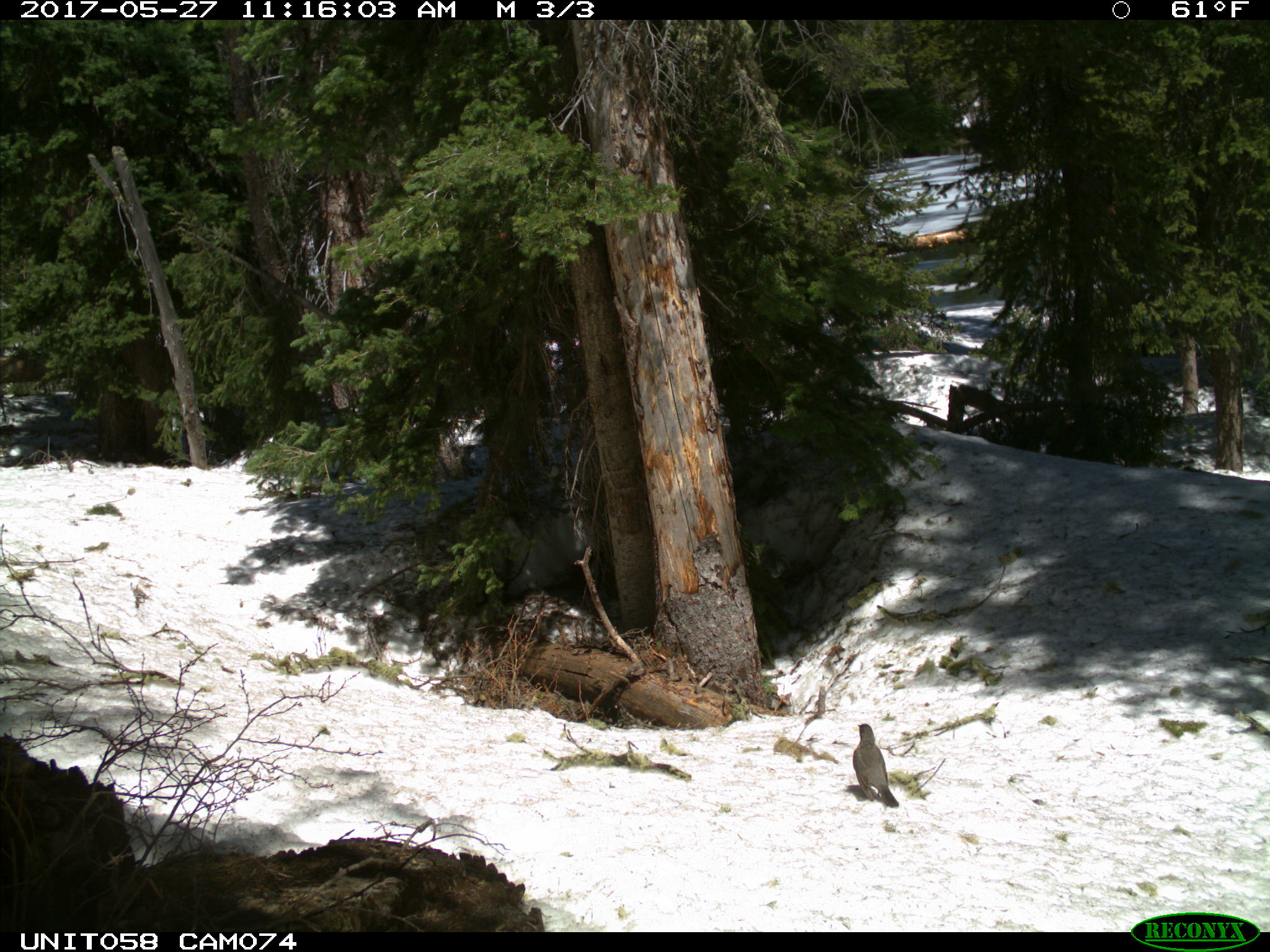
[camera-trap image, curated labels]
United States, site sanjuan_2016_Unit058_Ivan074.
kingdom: Animalia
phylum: Chordata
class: Aves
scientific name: Aves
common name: birds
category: unidentified bird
Unidentified bird (birds) (Aves).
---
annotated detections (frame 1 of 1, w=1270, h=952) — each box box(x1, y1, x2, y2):
animal: box(853, 723, 900, 808)